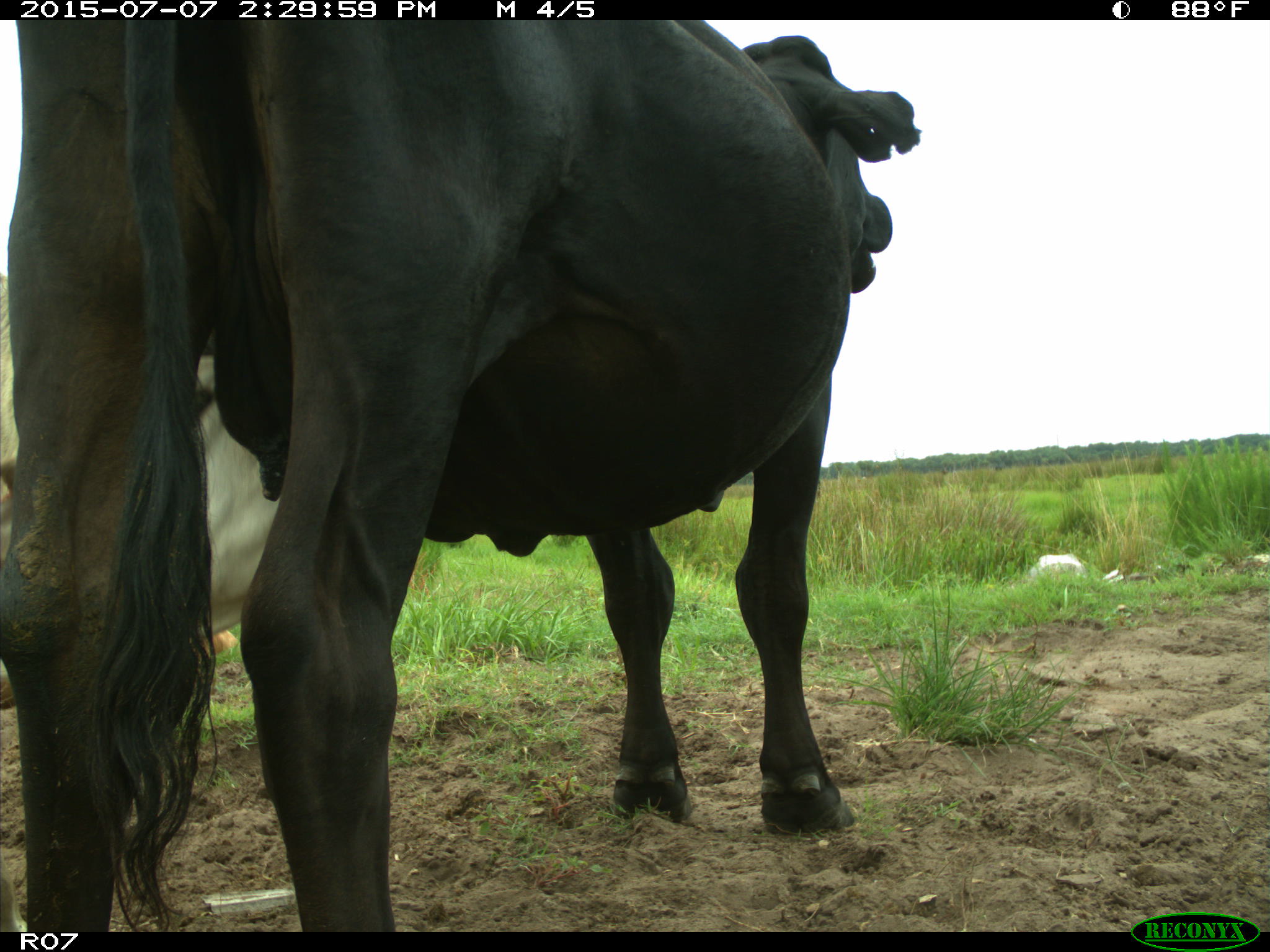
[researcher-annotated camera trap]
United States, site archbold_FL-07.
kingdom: Animalia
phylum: Chordata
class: Mammalia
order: Artiodactyla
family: Bovidae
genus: Bos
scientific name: Bos taurus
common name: domestic cow